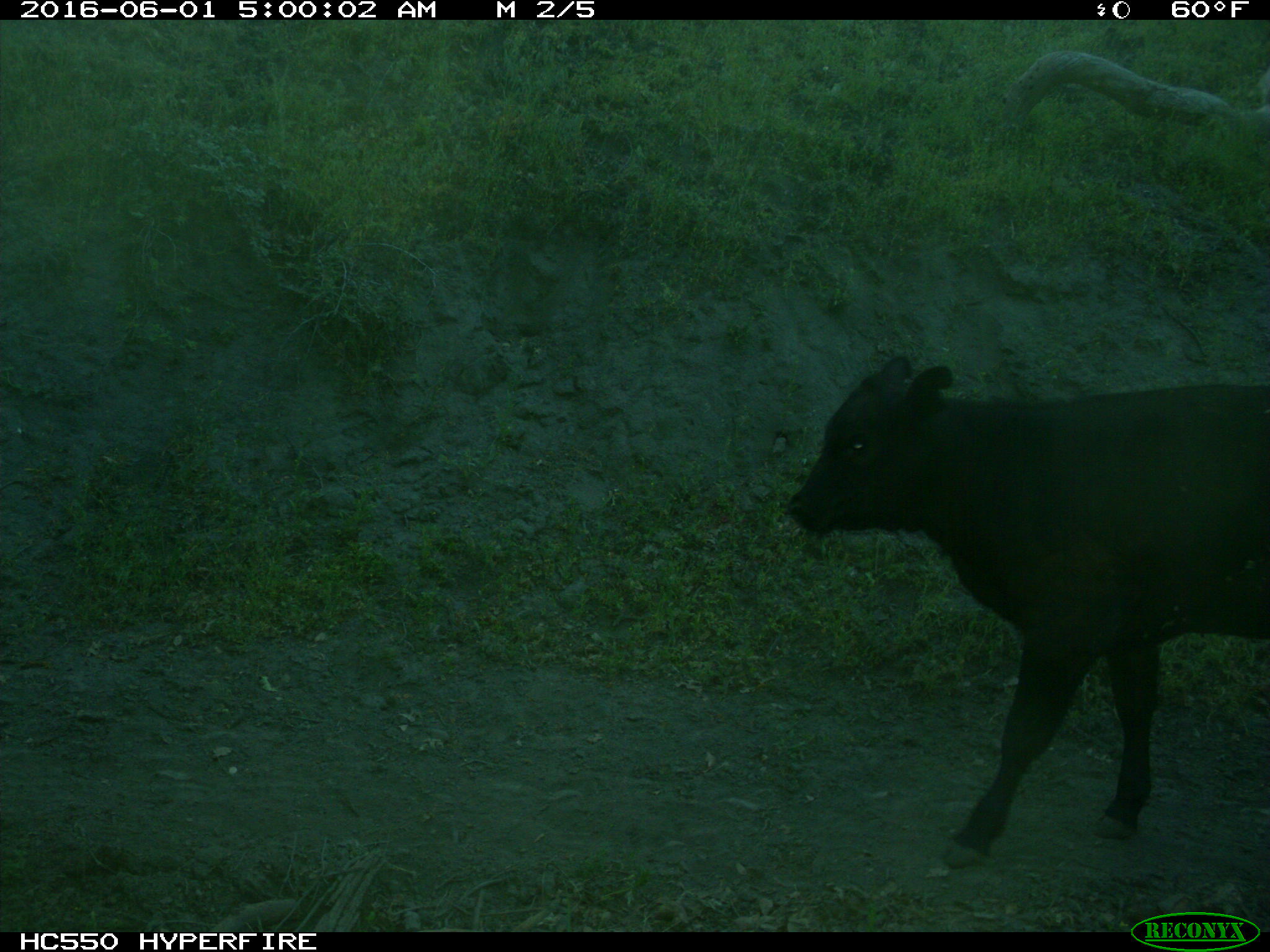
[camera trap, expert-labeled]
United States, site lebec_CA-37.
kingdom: Animalia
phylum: Chordata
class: Mammalia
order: Artiodactyla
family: Bovidae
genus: Bos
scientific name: Bos taurus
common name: domestic cow